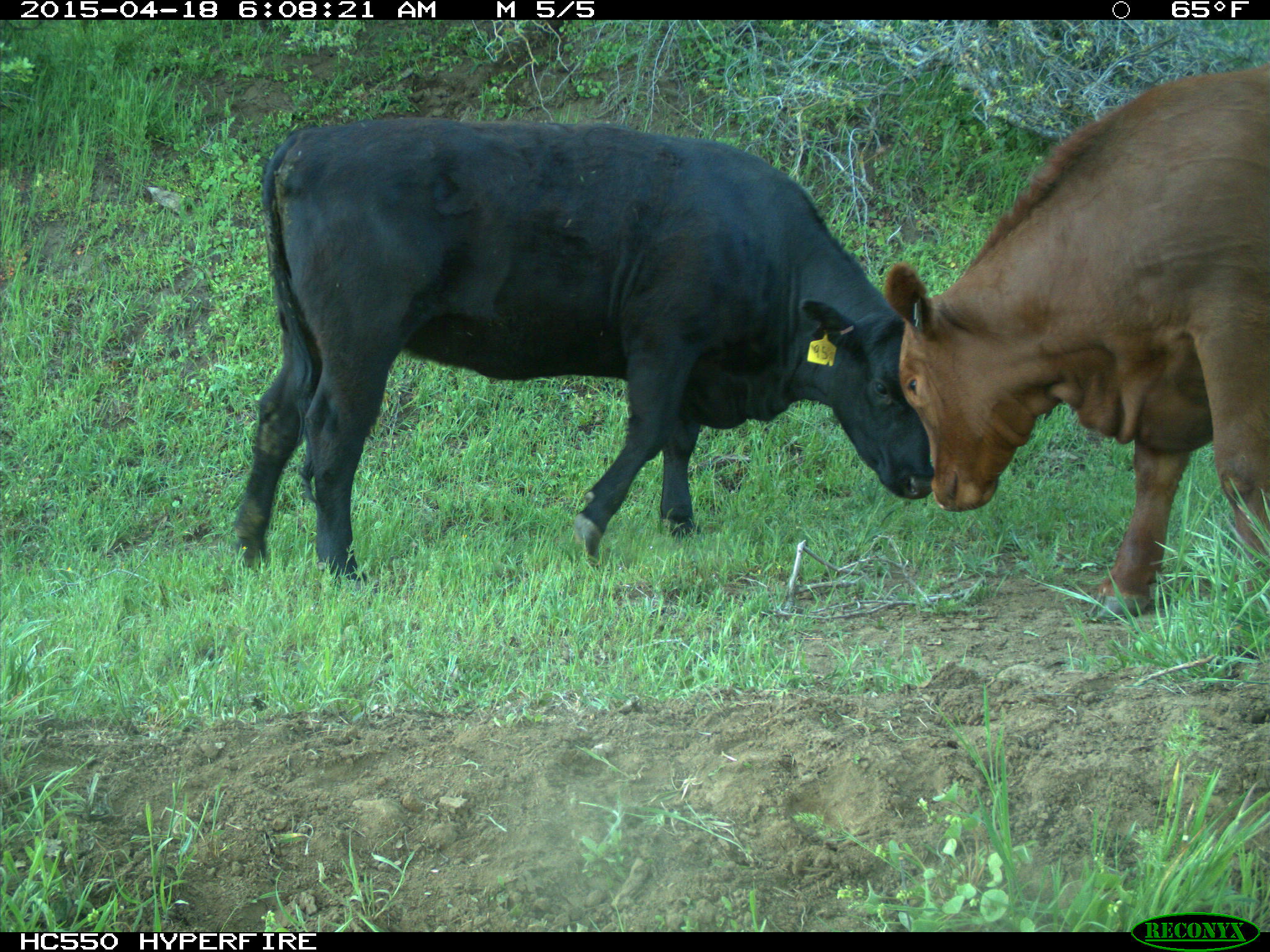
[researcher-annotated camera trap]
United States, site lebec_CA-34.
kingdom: Animalia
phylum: Chordata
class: Mammalia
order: Artiodactyla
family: Bovidae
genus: Bos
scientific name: Bos taurus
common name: domestic cow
Bos taurus (domestic cow).